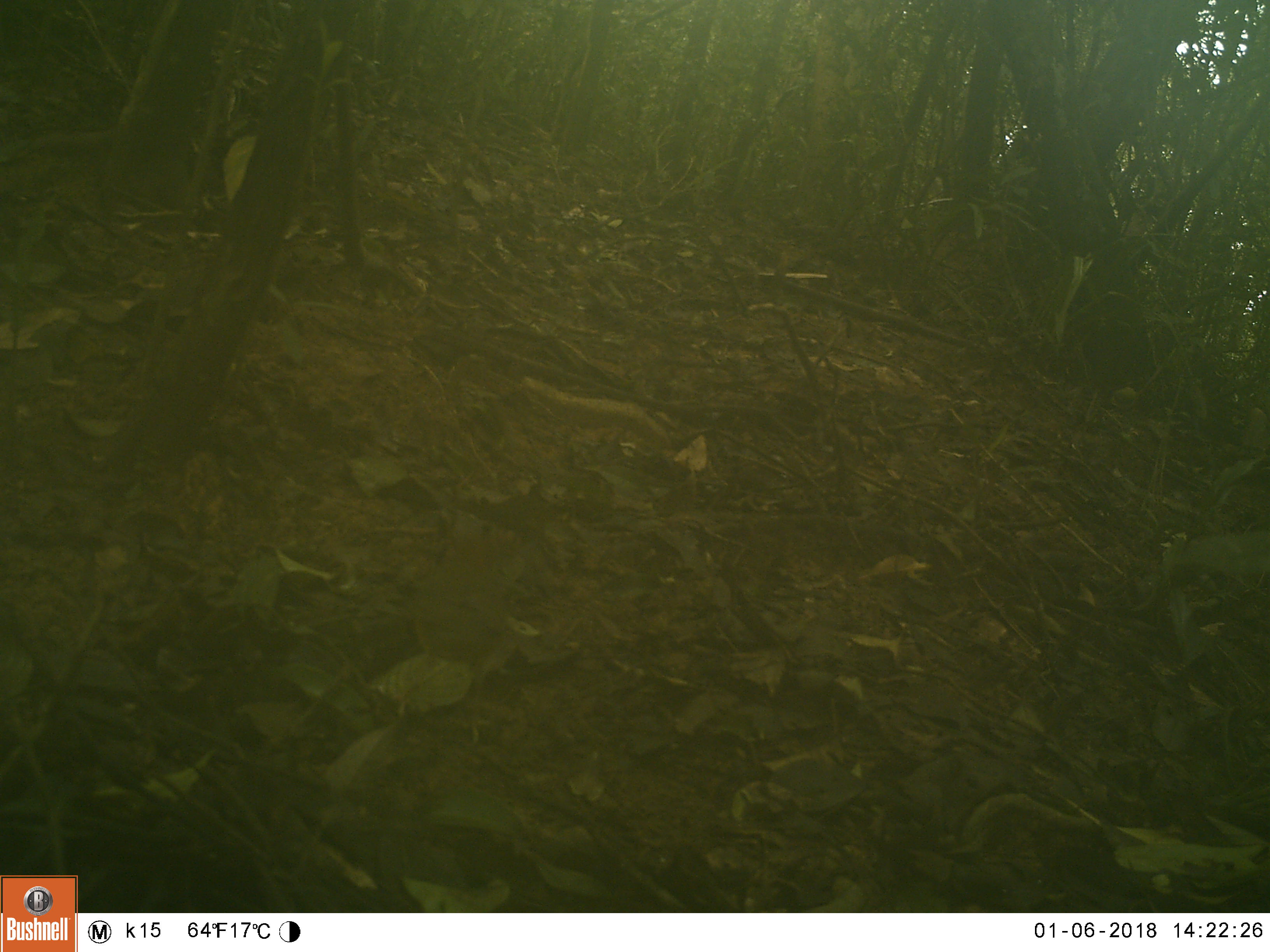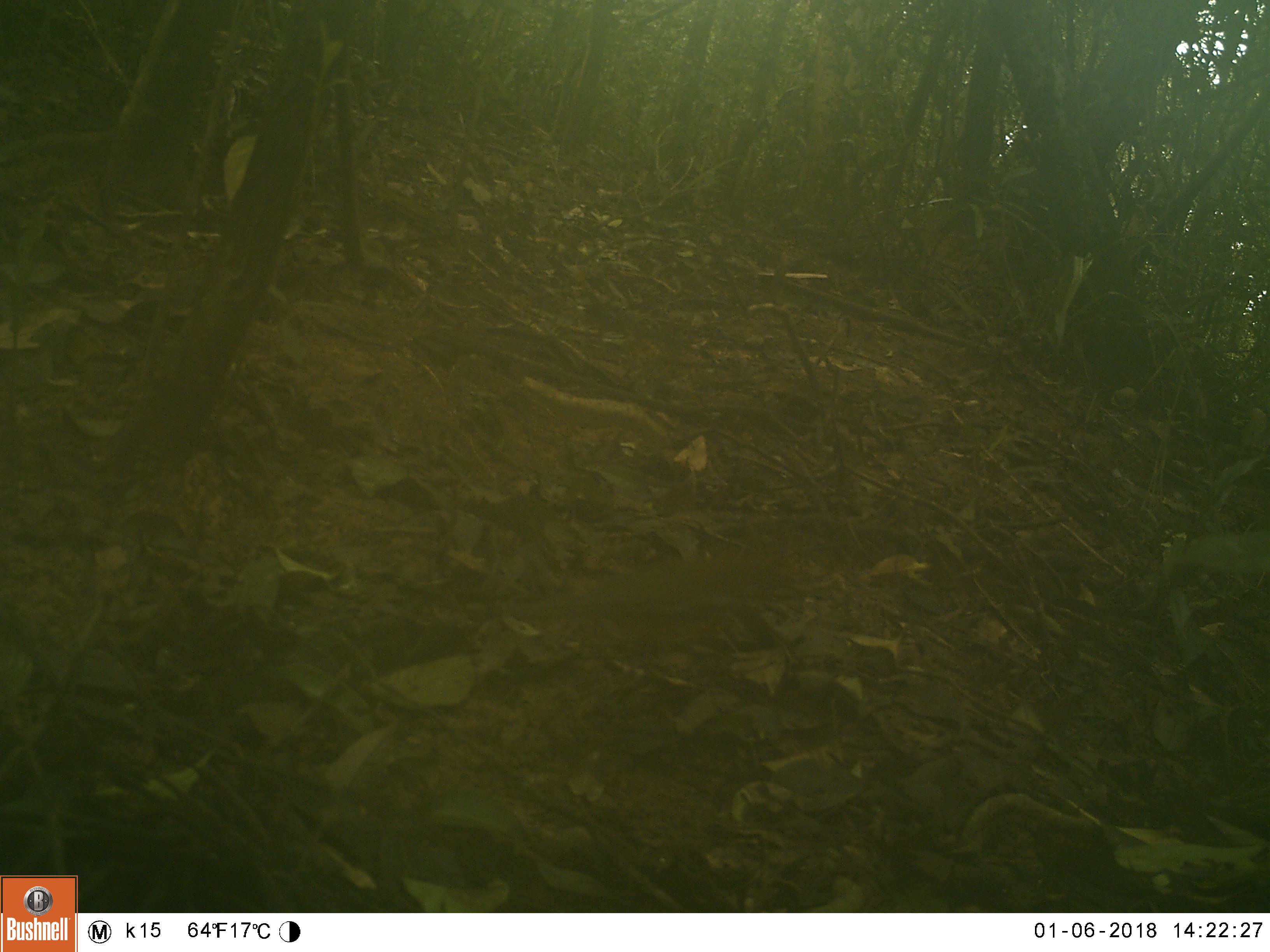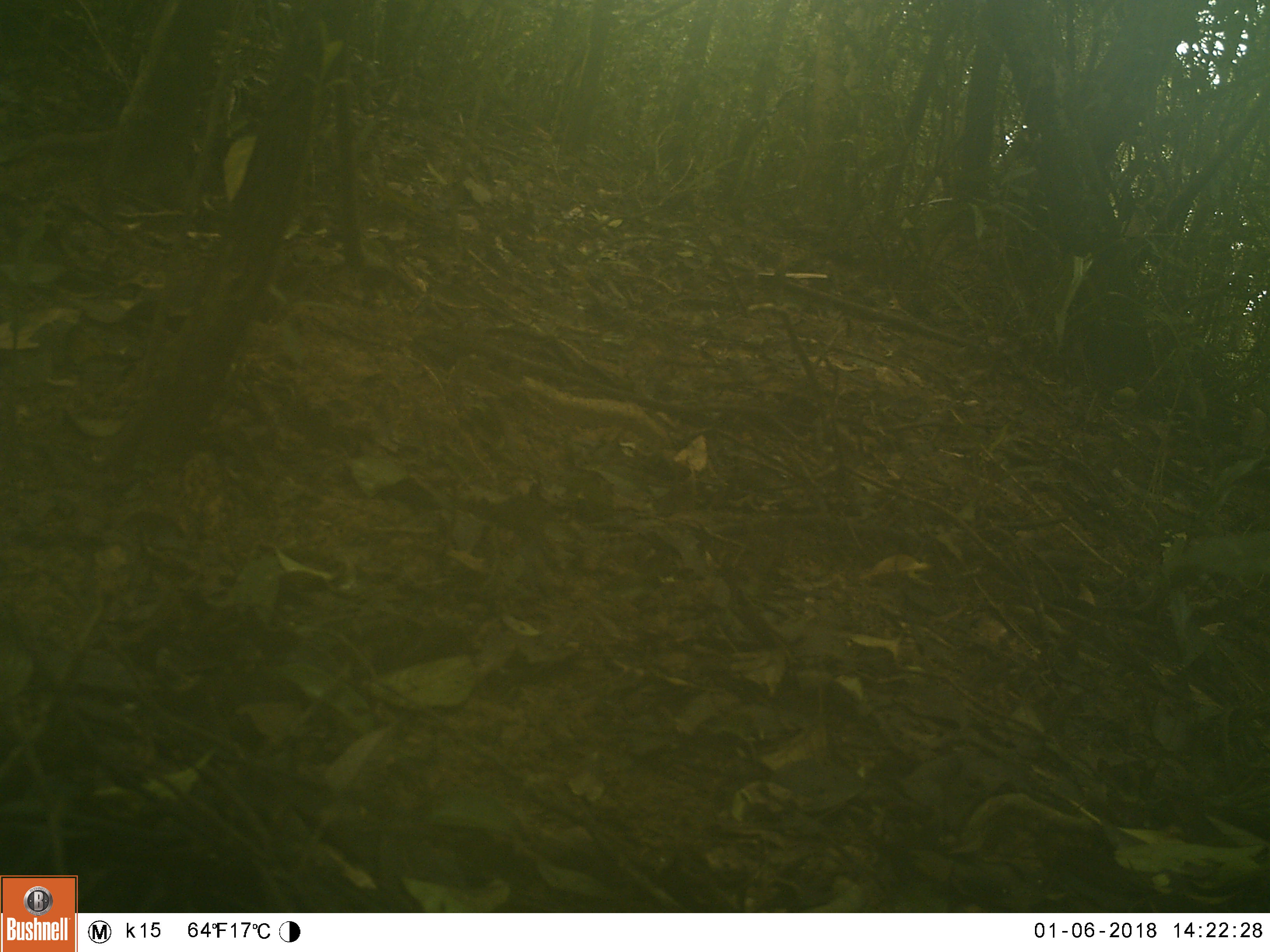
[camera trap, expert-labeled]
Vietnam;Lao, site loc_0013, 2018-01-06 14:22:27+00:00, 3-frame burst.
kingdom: Animalia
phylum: Chordata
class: Aves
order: Passeriformes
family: Turdidae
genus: Geokichla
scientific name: Geokichla citrina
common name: orange-headed thrush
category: orange headed thrush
Orange headed thrush (orange-headed thrush) (Geokichla citrina). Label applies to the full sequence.